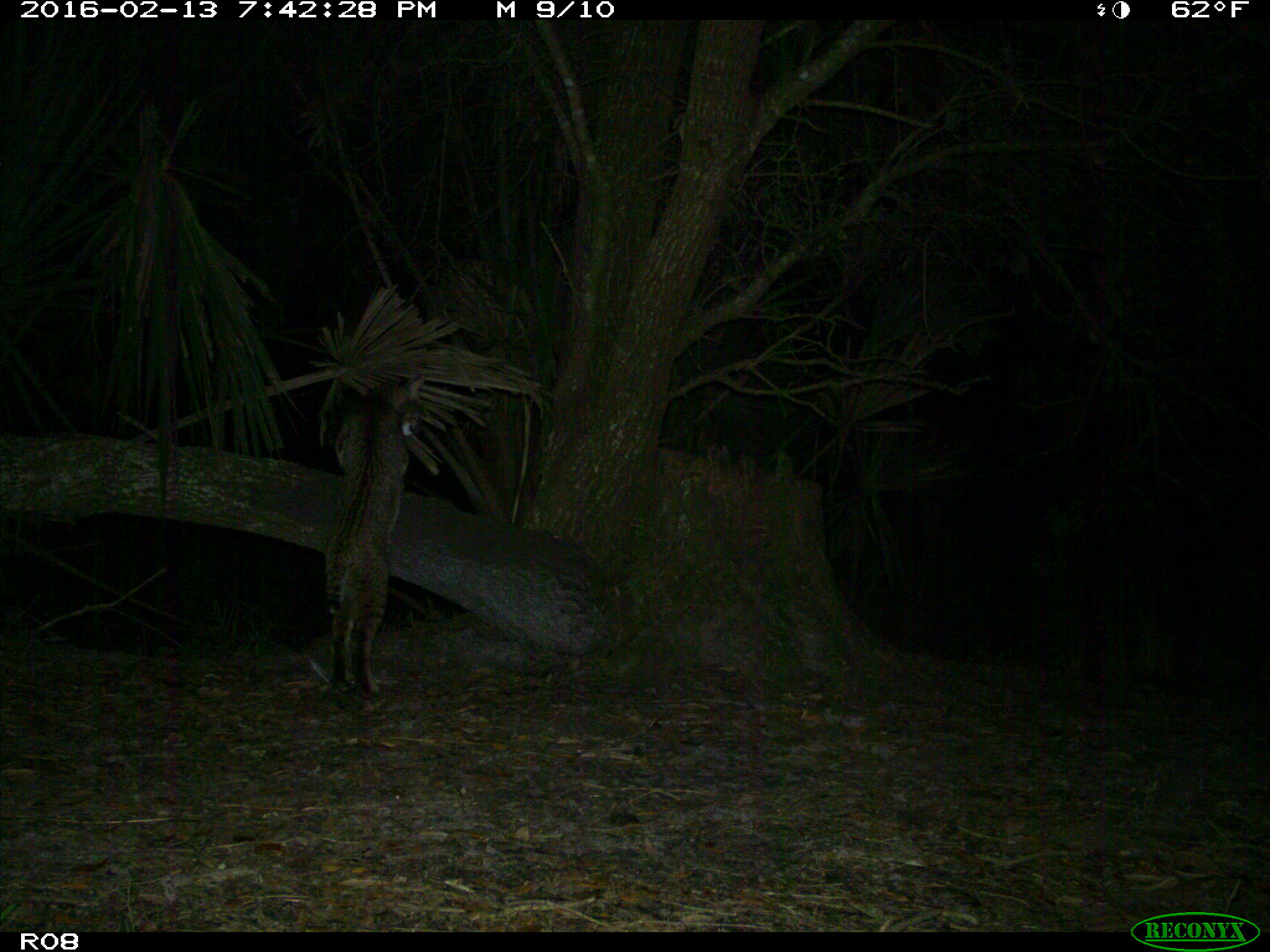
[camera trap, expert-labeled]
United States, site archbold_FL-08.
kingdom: Animalia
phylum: Chordata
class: Mammalia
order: Carnivora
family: Felidae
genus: Lynx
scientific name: Lynx rufus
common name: bobcat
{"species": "Lynx rufus (bobcat)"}